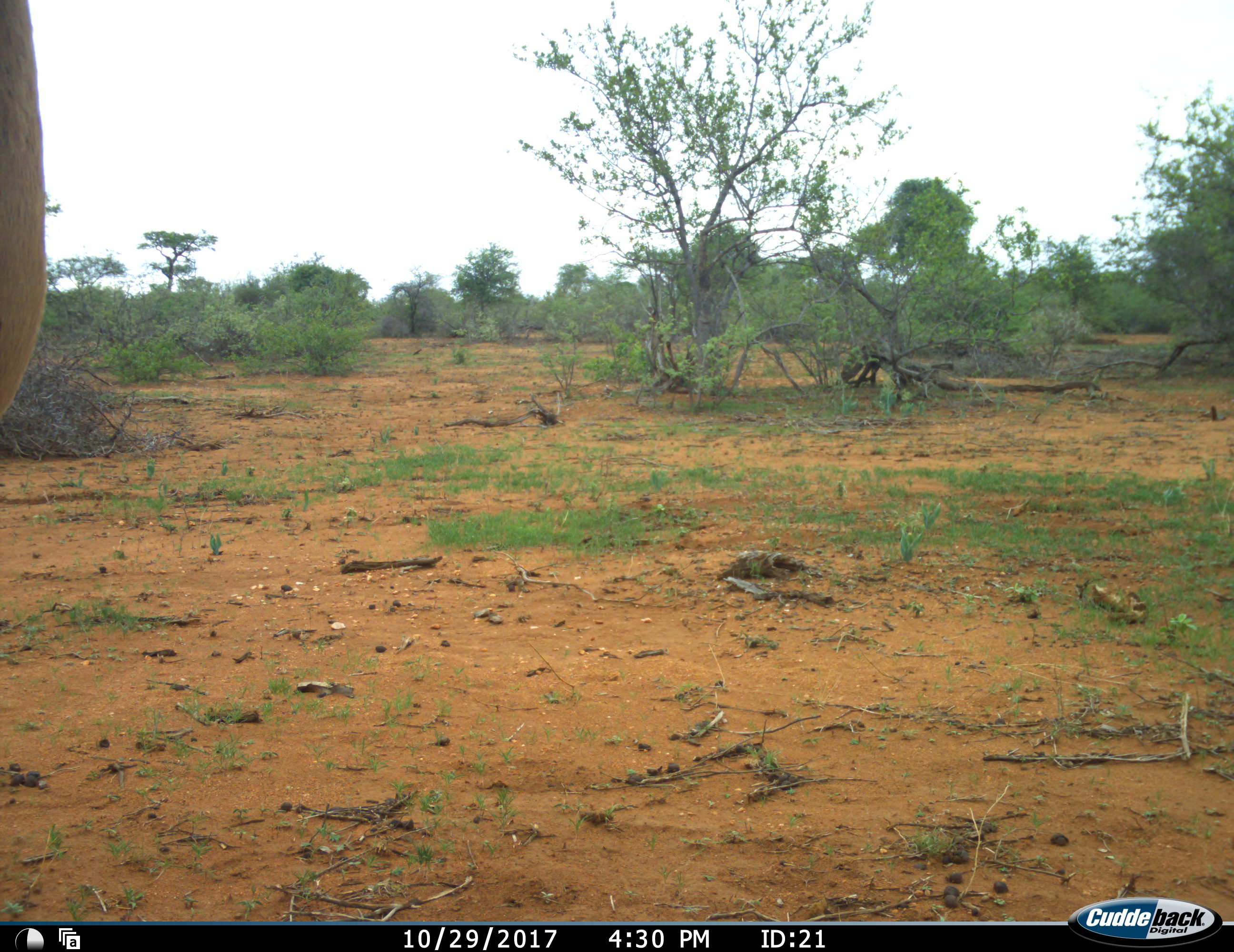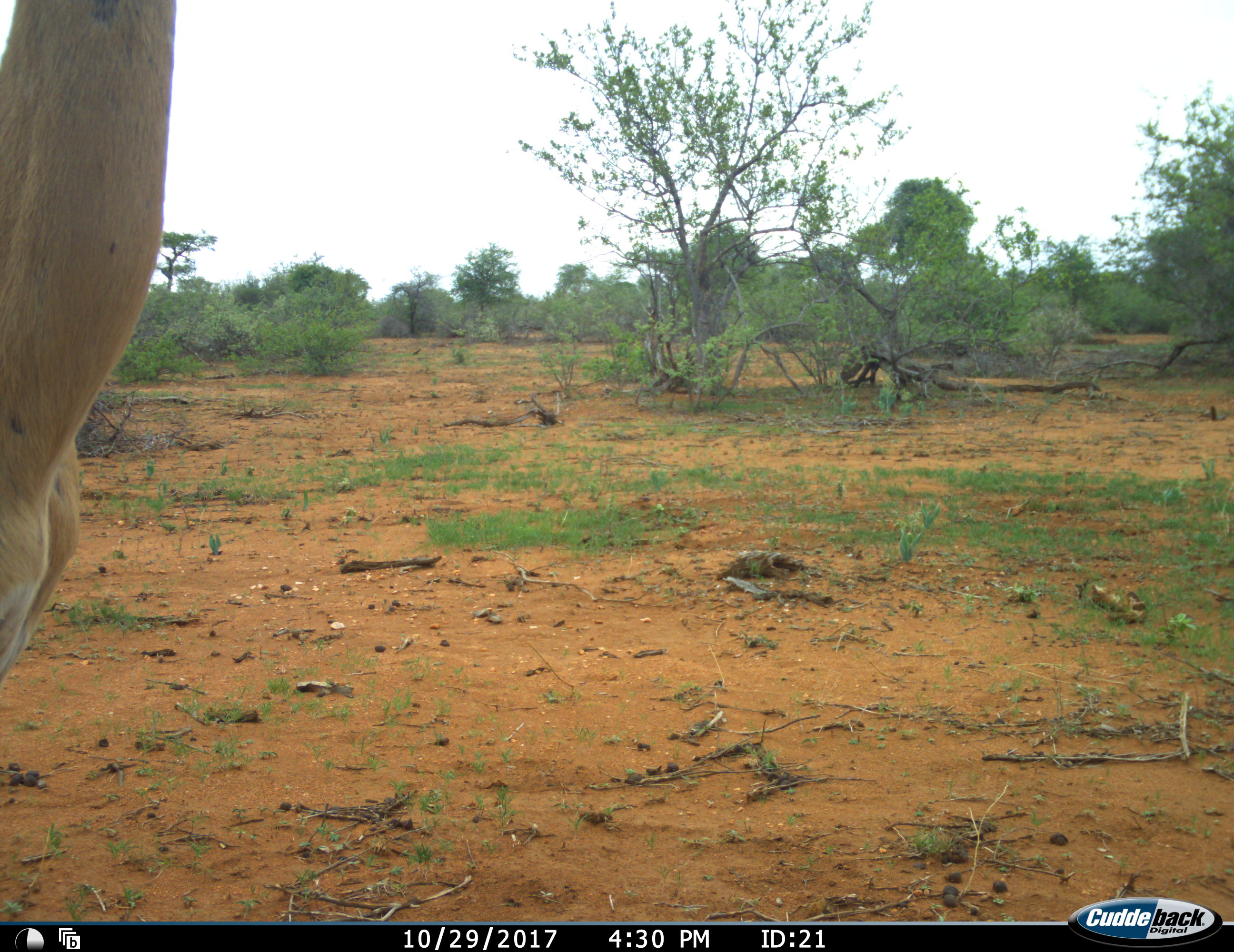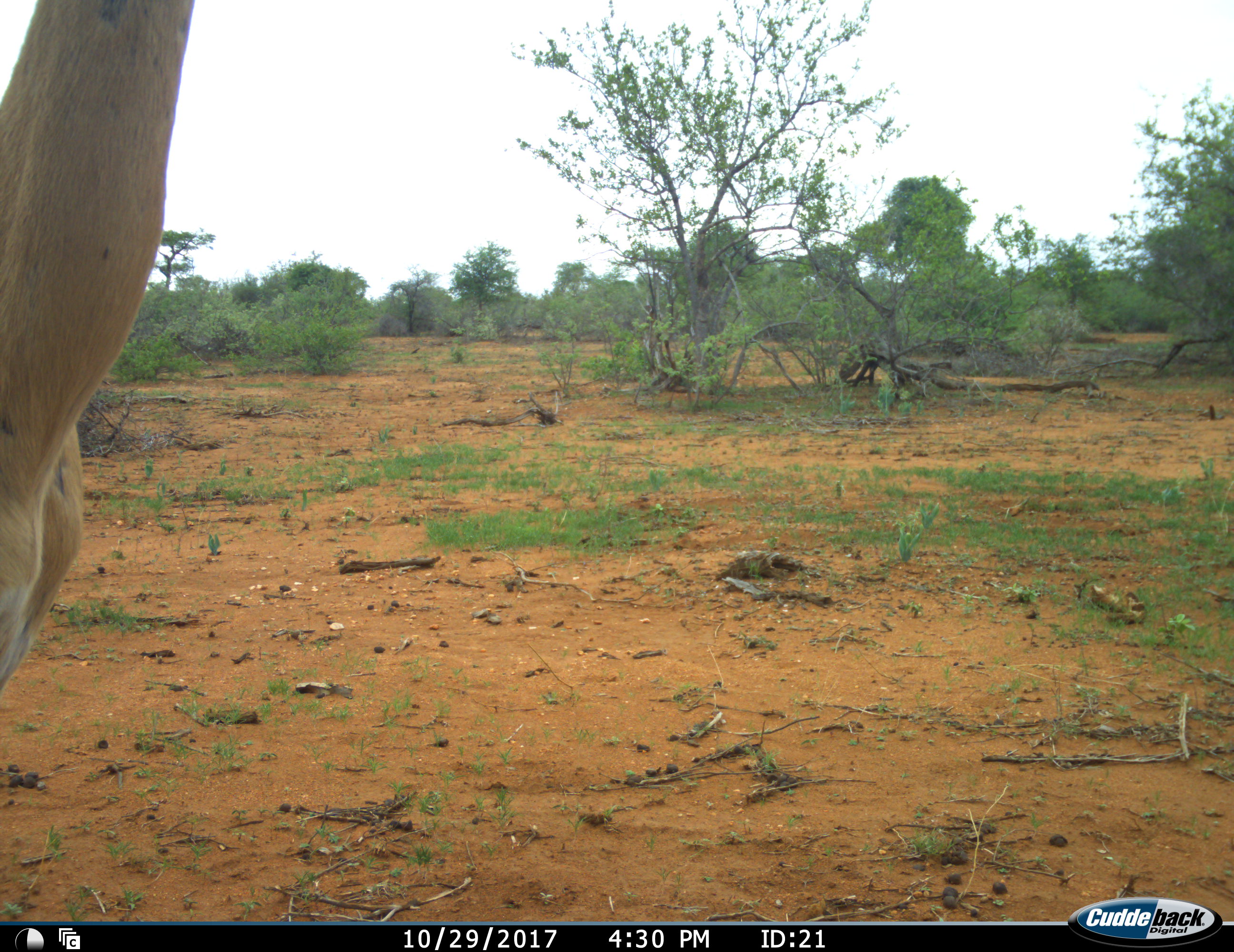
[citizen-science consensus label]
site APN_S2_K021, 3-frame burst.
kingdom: Animalia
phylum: Chordata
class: Mammalia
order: Artiodactyla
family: Bovidae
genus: Aepyceros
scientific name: Aepyceros melampus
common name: impala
Impala (Aepyceros melampus), count 1. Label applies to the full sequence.